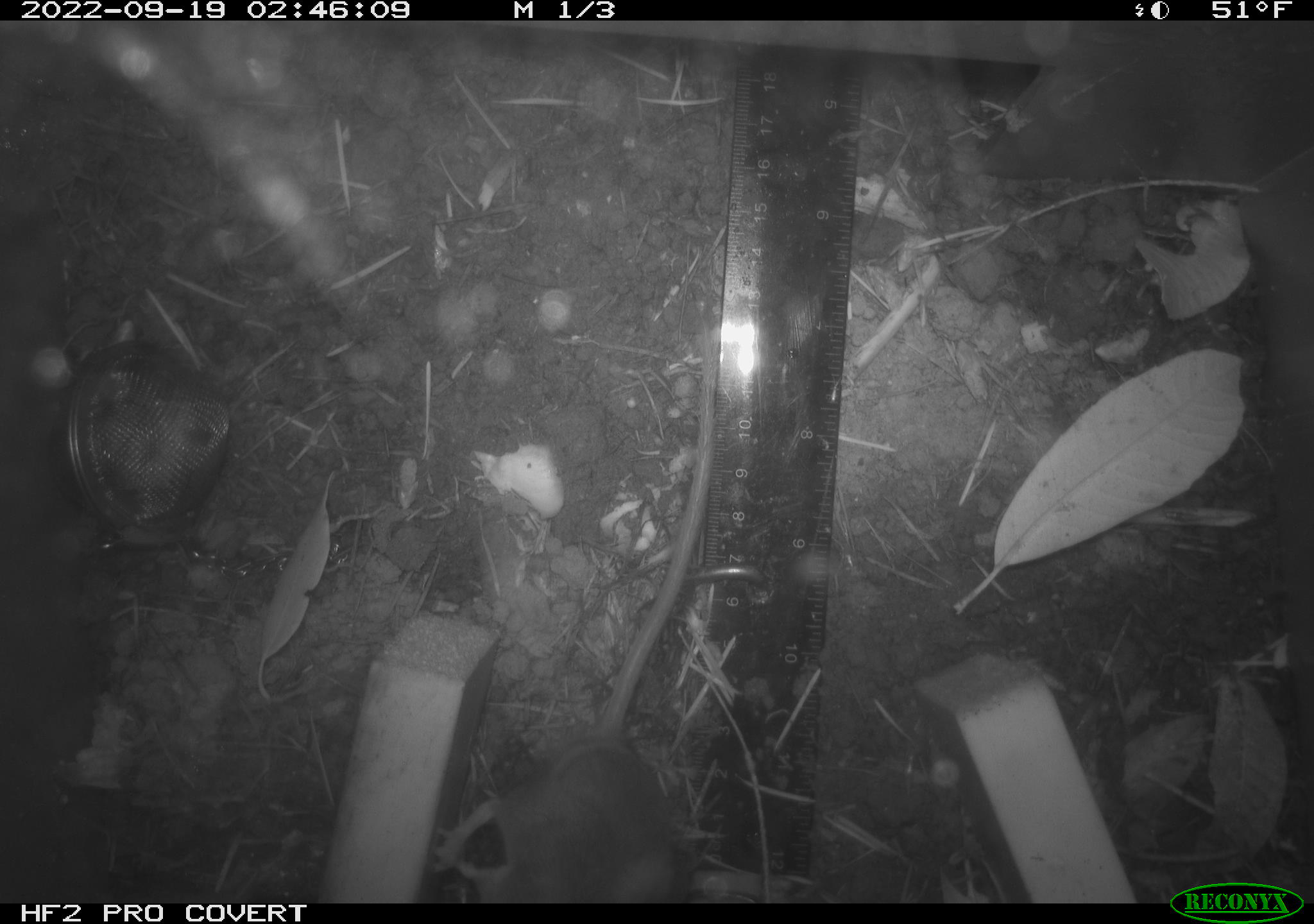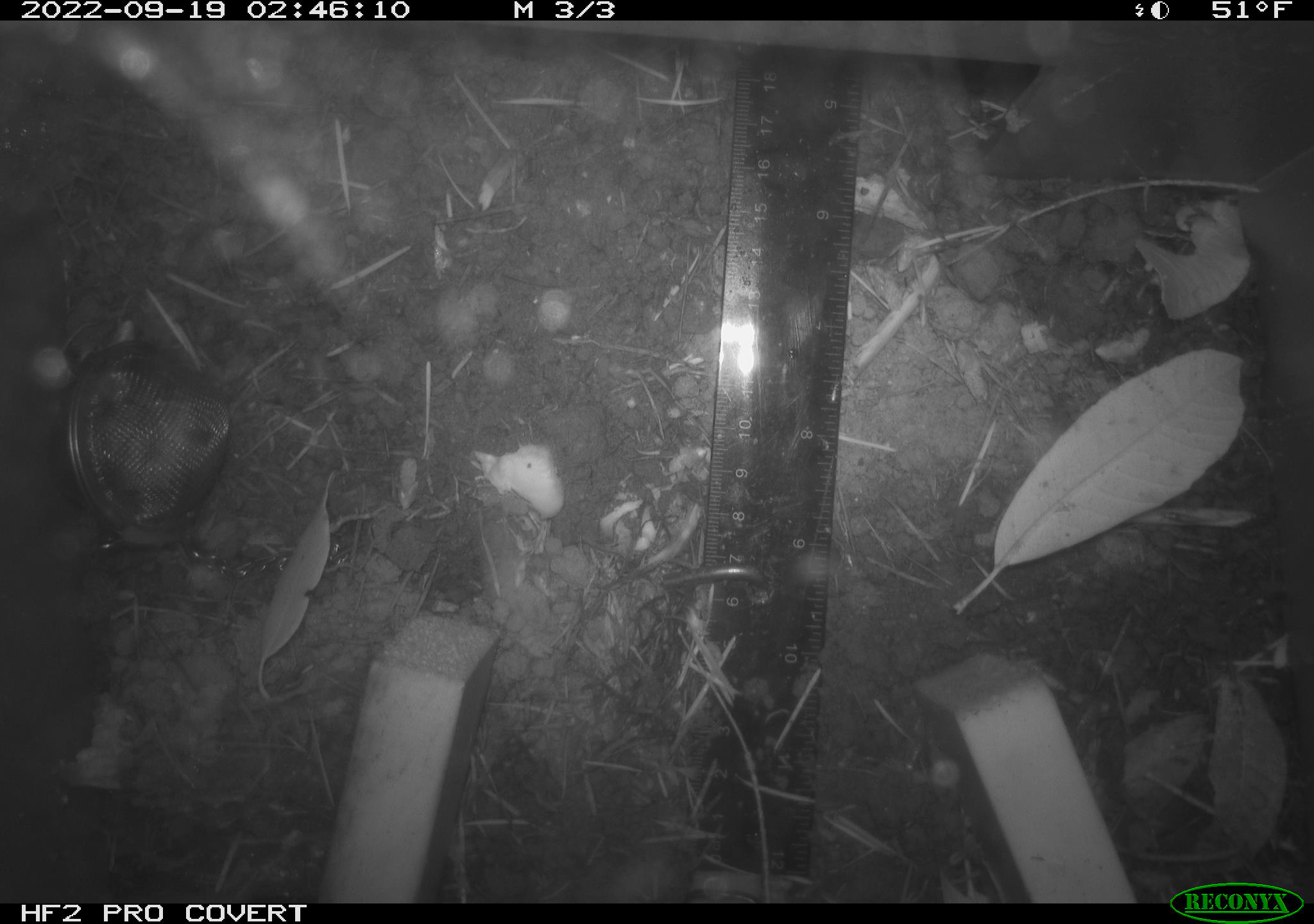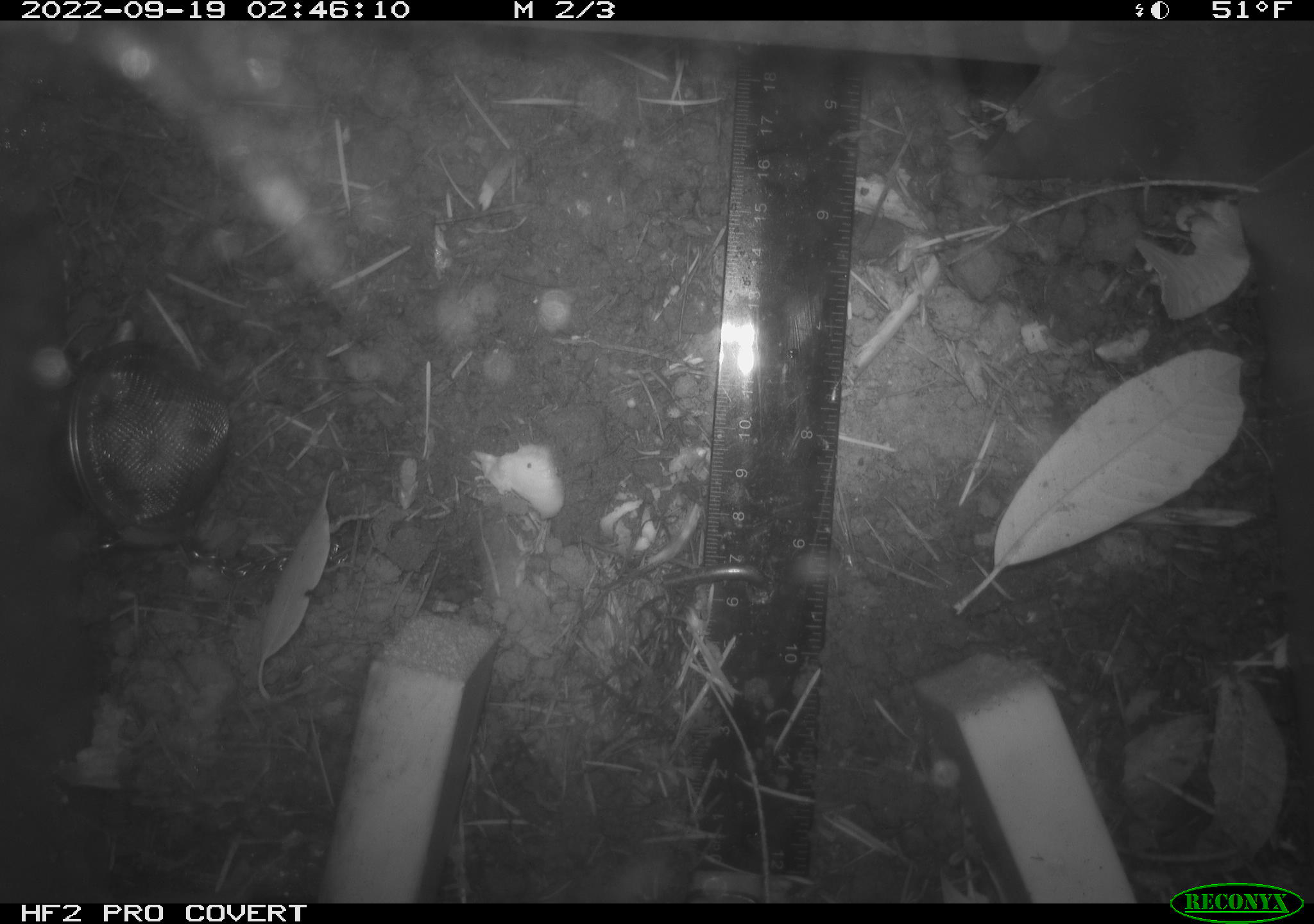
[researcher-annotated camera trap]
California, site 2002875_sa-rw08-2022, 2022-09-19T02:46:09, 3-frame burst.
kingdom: Animalia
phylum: Chordata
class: Mammalia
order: Rodentia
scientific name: Rodentia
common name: mouse species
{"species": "mouse species (Rodentia)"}